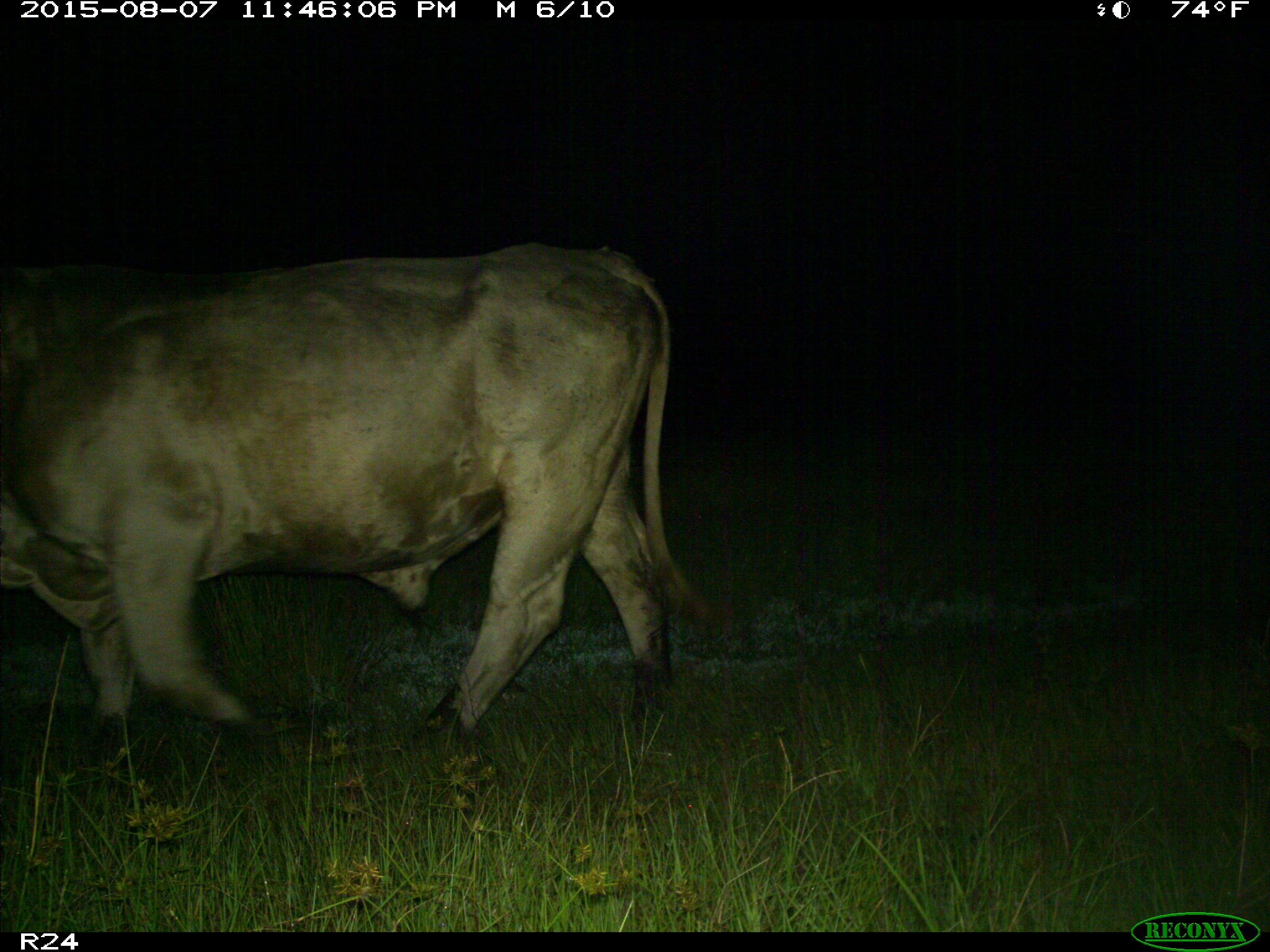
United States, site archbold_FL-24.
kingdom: Animalia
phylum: Chordata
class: Mammalia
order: Artiodactyla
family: Bovidae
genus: Bos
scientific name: Bos taurus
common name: domestic cow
Bos taurus (domestic cow).